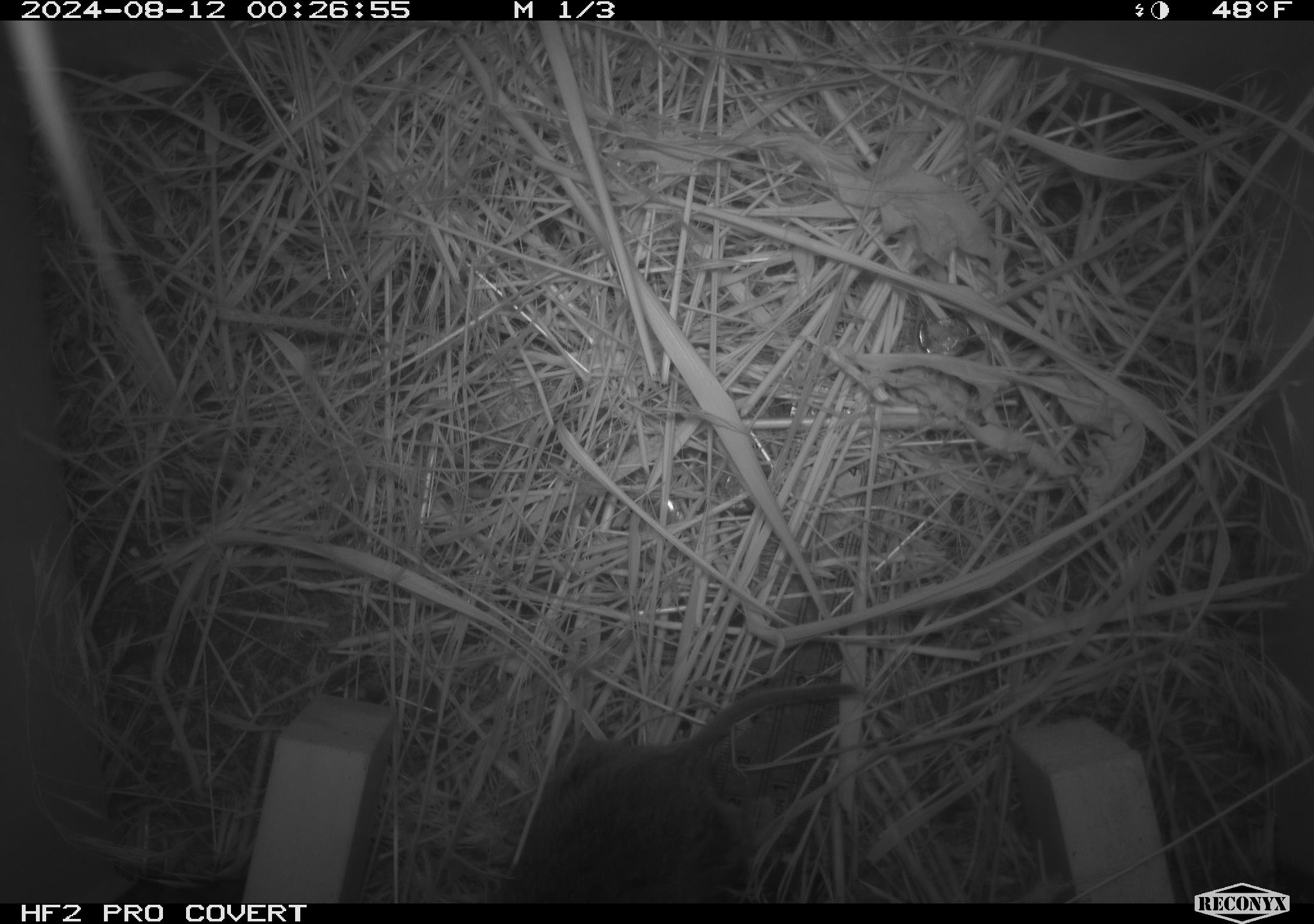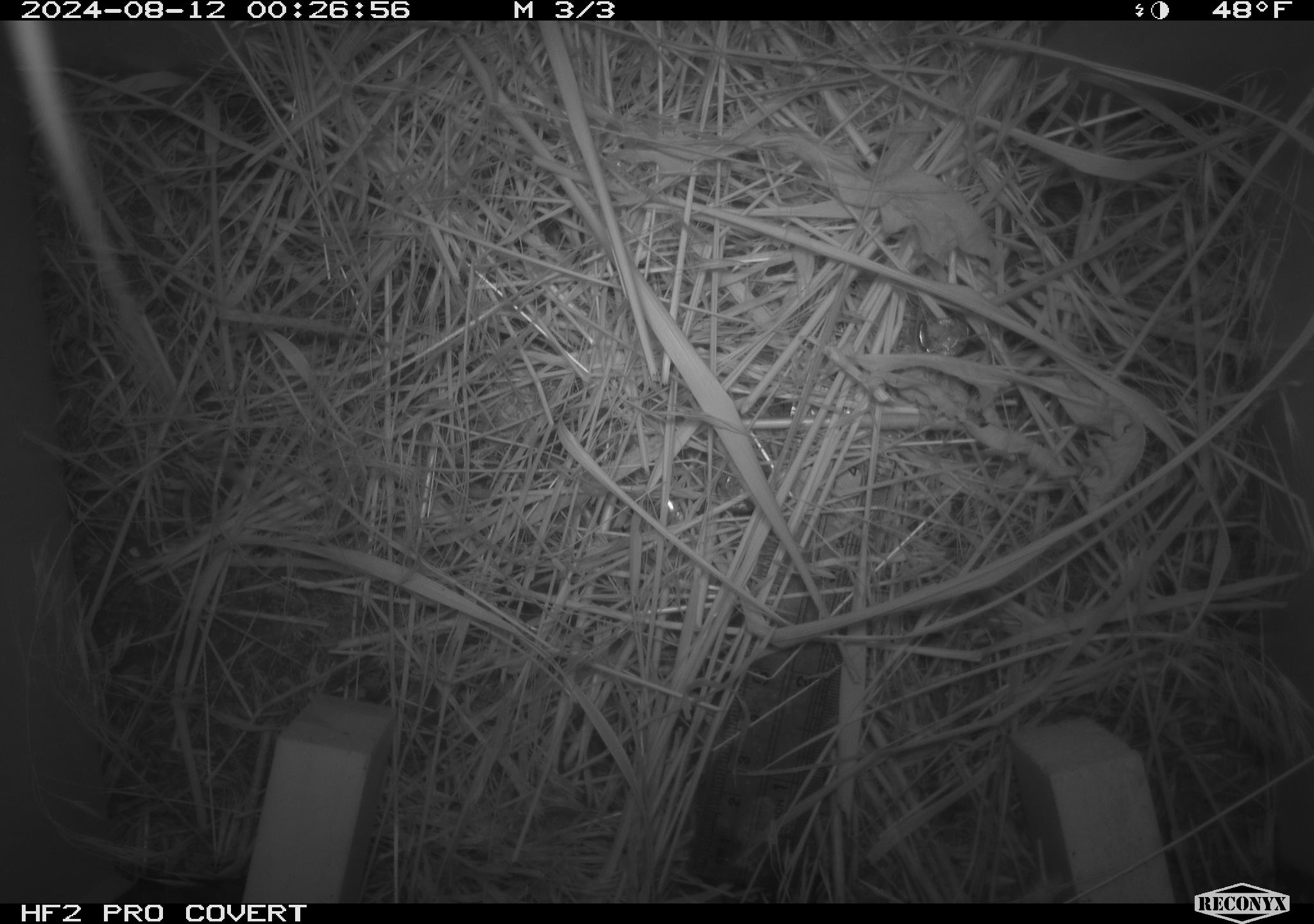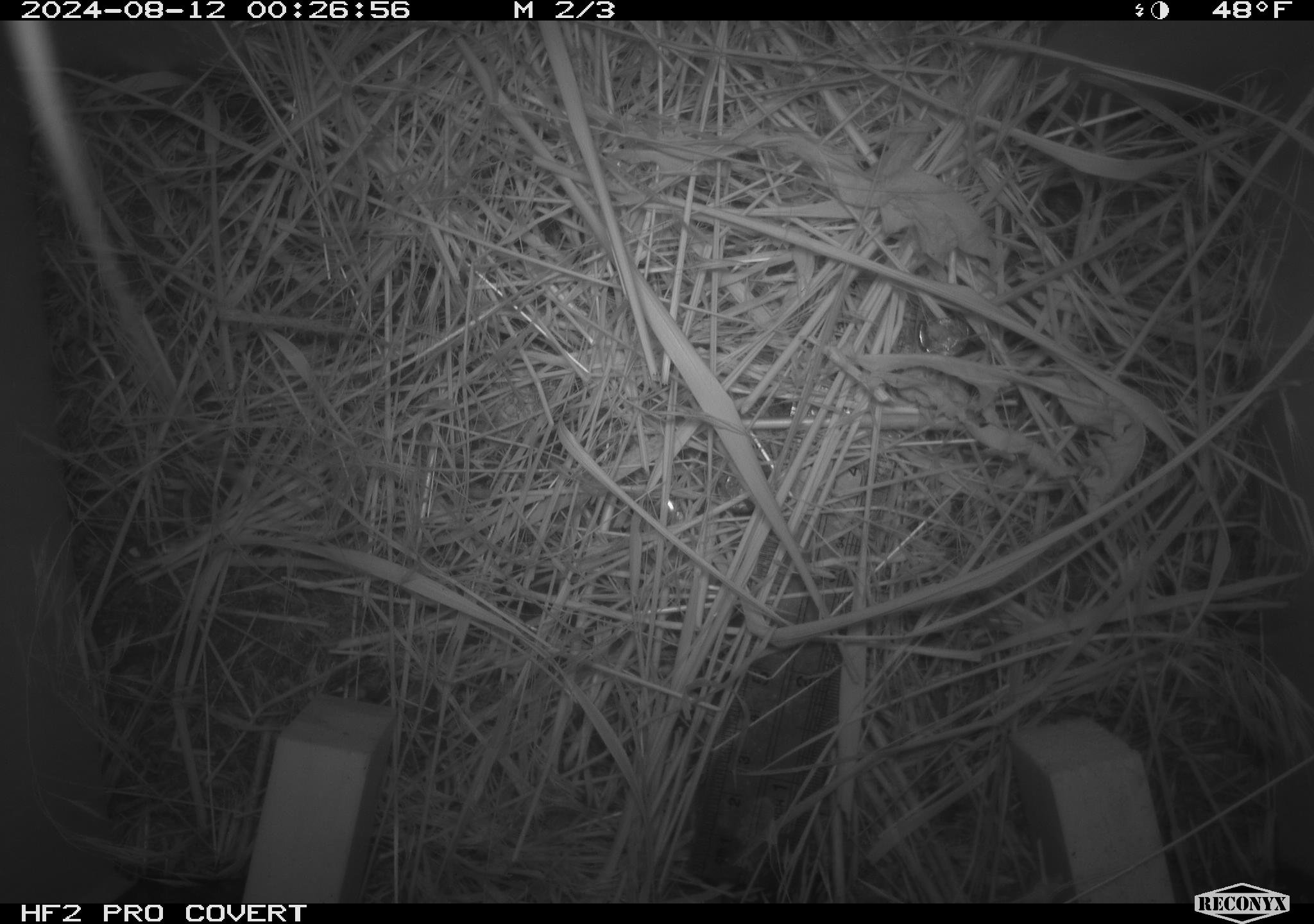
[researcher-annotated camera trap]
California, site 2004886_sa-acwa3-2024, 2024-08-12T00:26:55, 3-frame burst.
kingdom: Animalia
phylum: Chordata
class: Mammalia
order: Rodentia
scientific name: Rodentia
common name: mouse species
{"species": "mouse species (Rodentia)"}